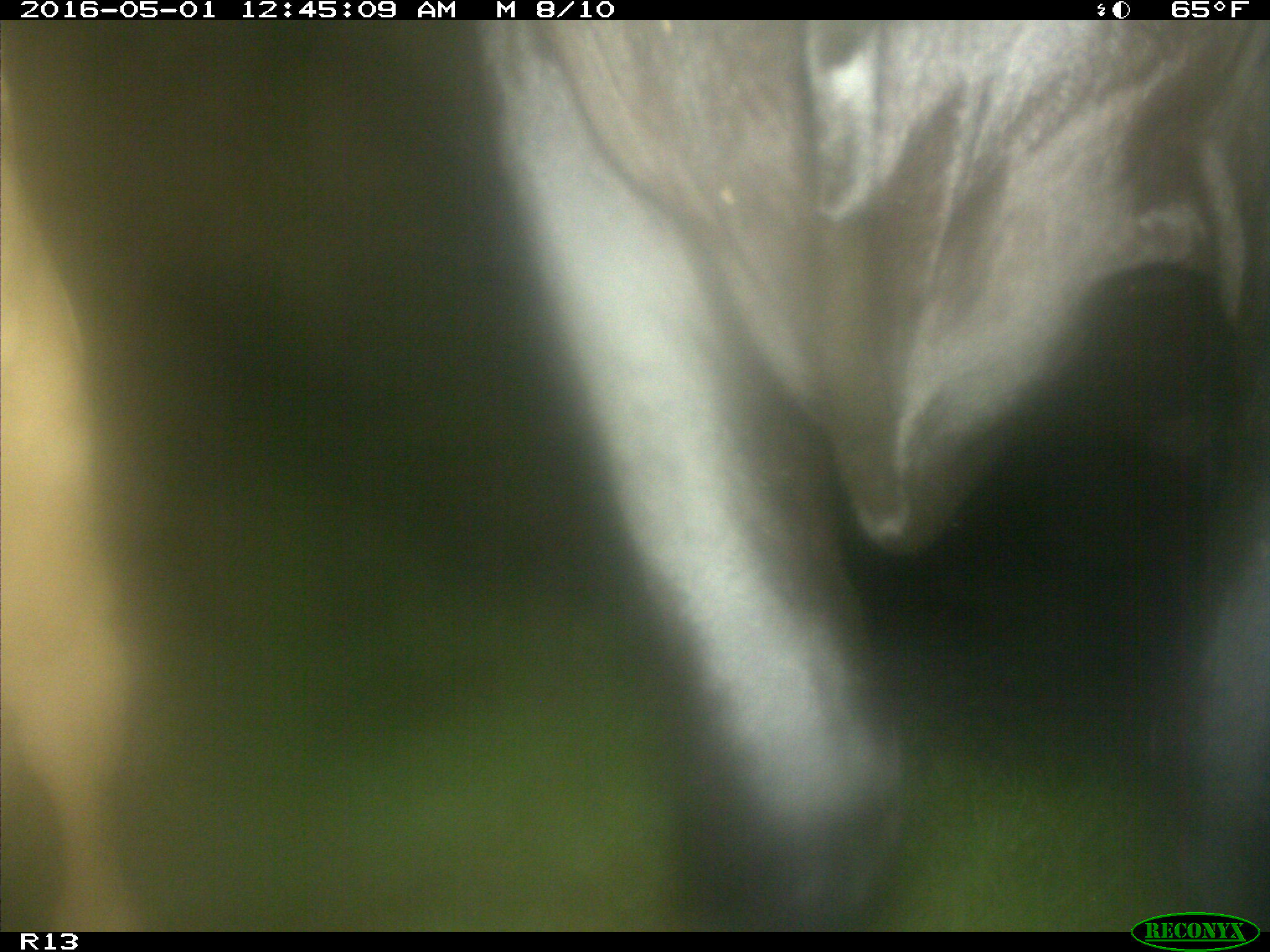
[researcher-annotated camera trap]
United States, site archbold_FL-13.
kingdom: Animalia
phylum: Chordata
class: Mammalia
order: Artiodactyla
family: Bovidae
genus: Bos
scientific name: Bos taurus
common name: domestic cow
Bos taurus (domestic cow).